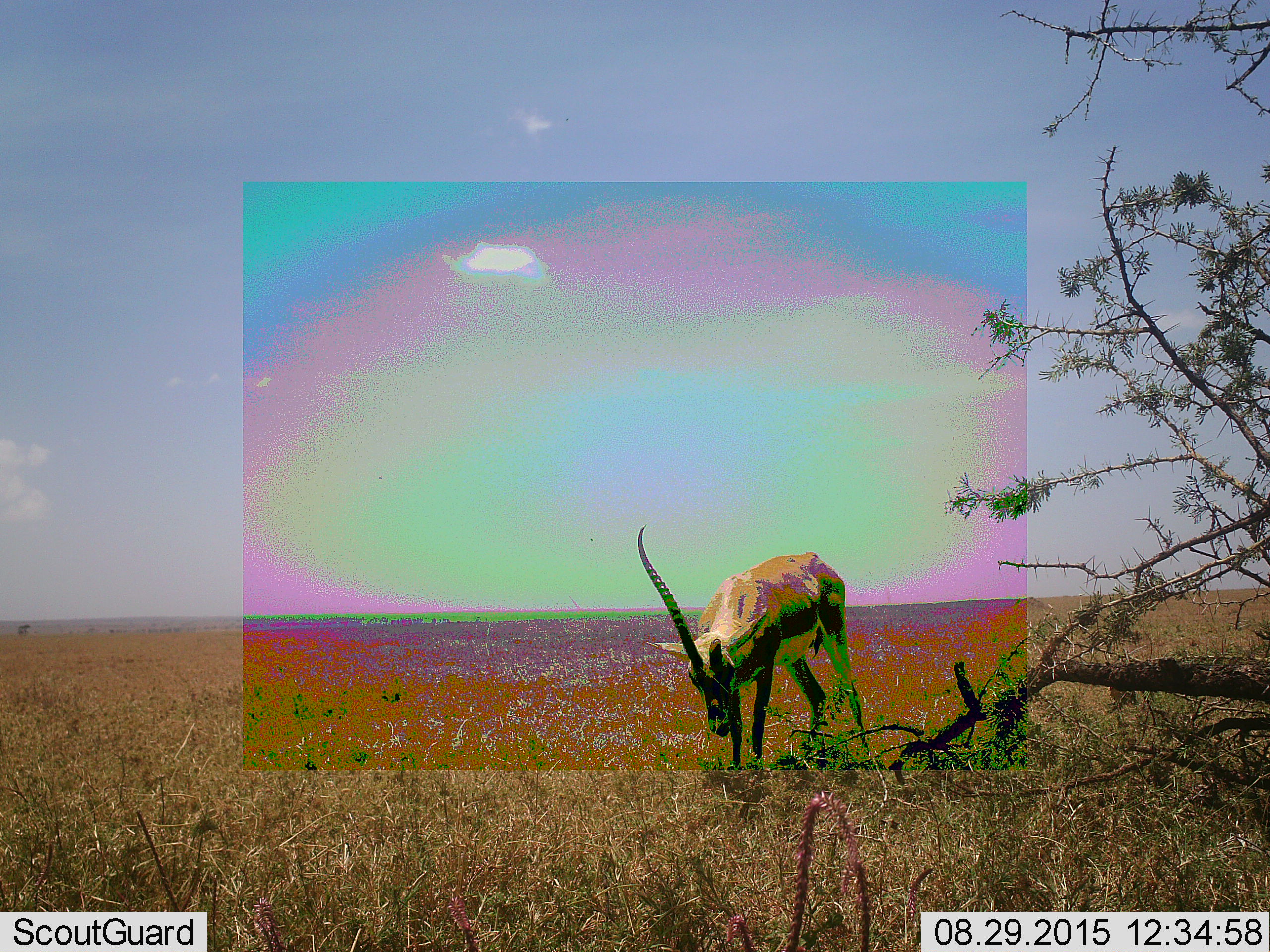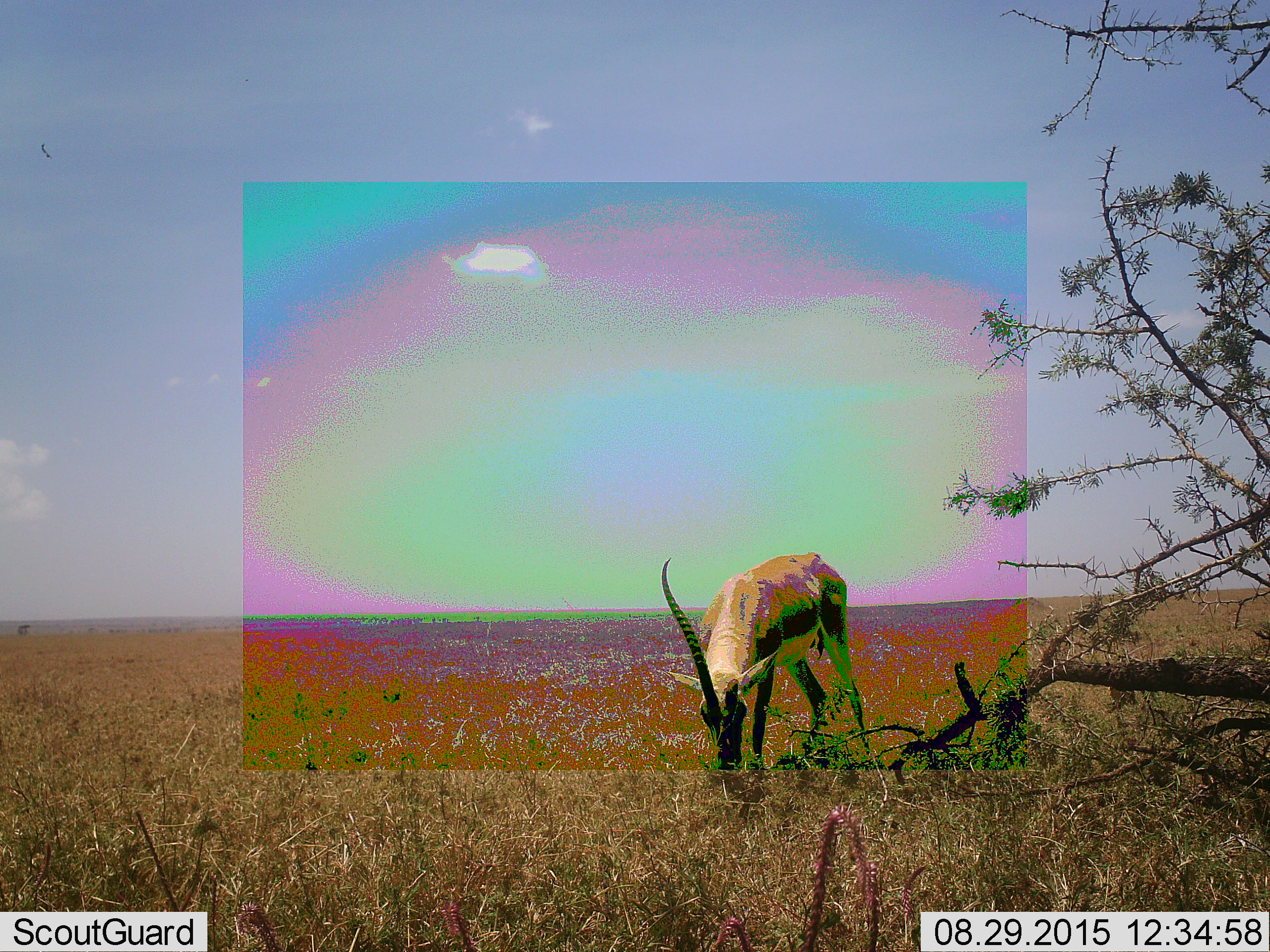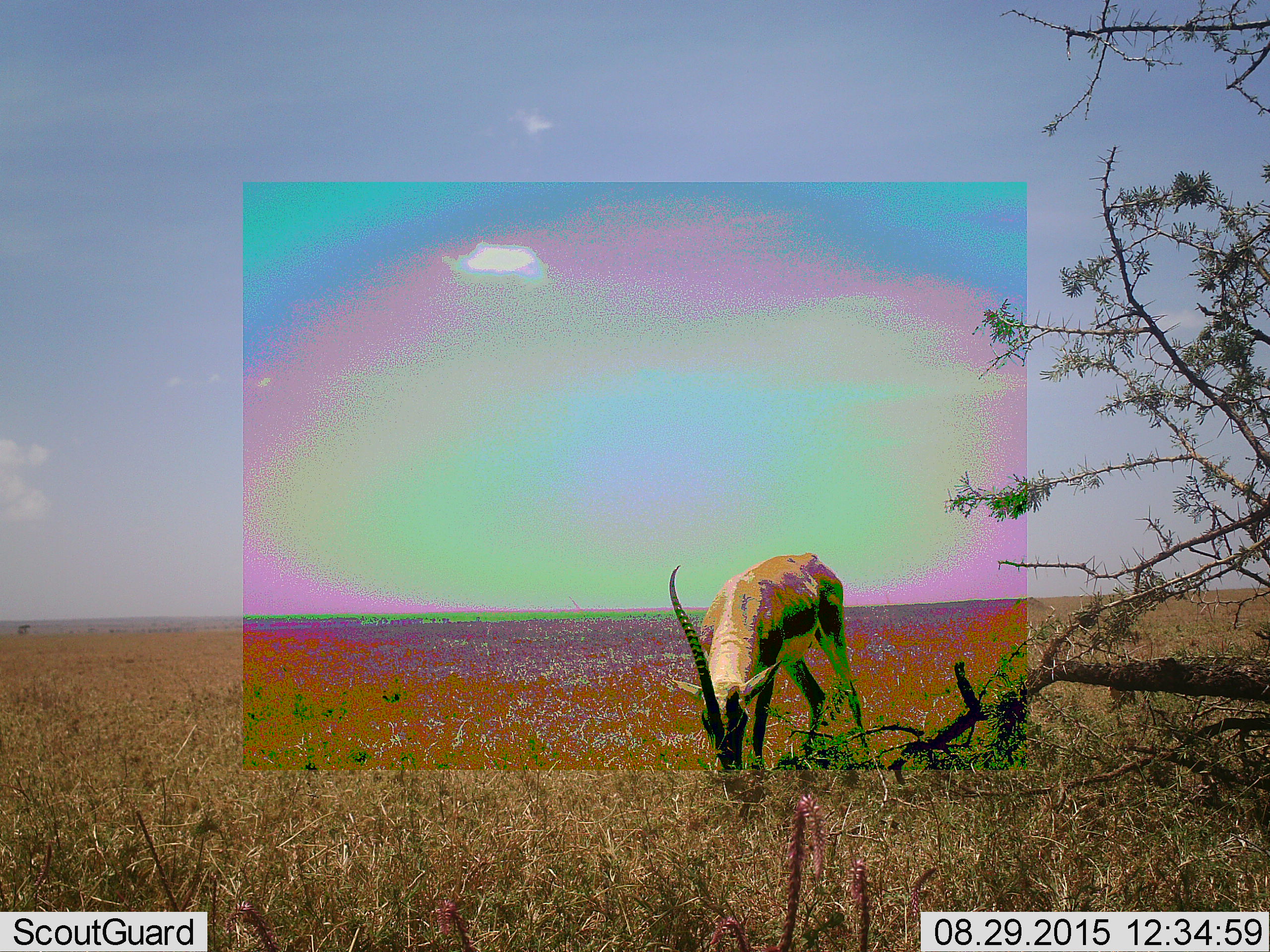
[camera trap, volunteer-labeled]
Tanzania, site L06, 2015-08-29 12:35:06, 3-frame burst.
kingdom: Animalia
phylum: Chordata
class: Mammalia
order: Artiodactyla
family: Bovidae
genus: Eudorcas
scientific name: Eudorcas thomsonii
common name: thomson's gazelle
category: gazellethomsons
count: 1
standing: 57%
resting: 0%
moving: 0%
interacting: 0%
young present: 0%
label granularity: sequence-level